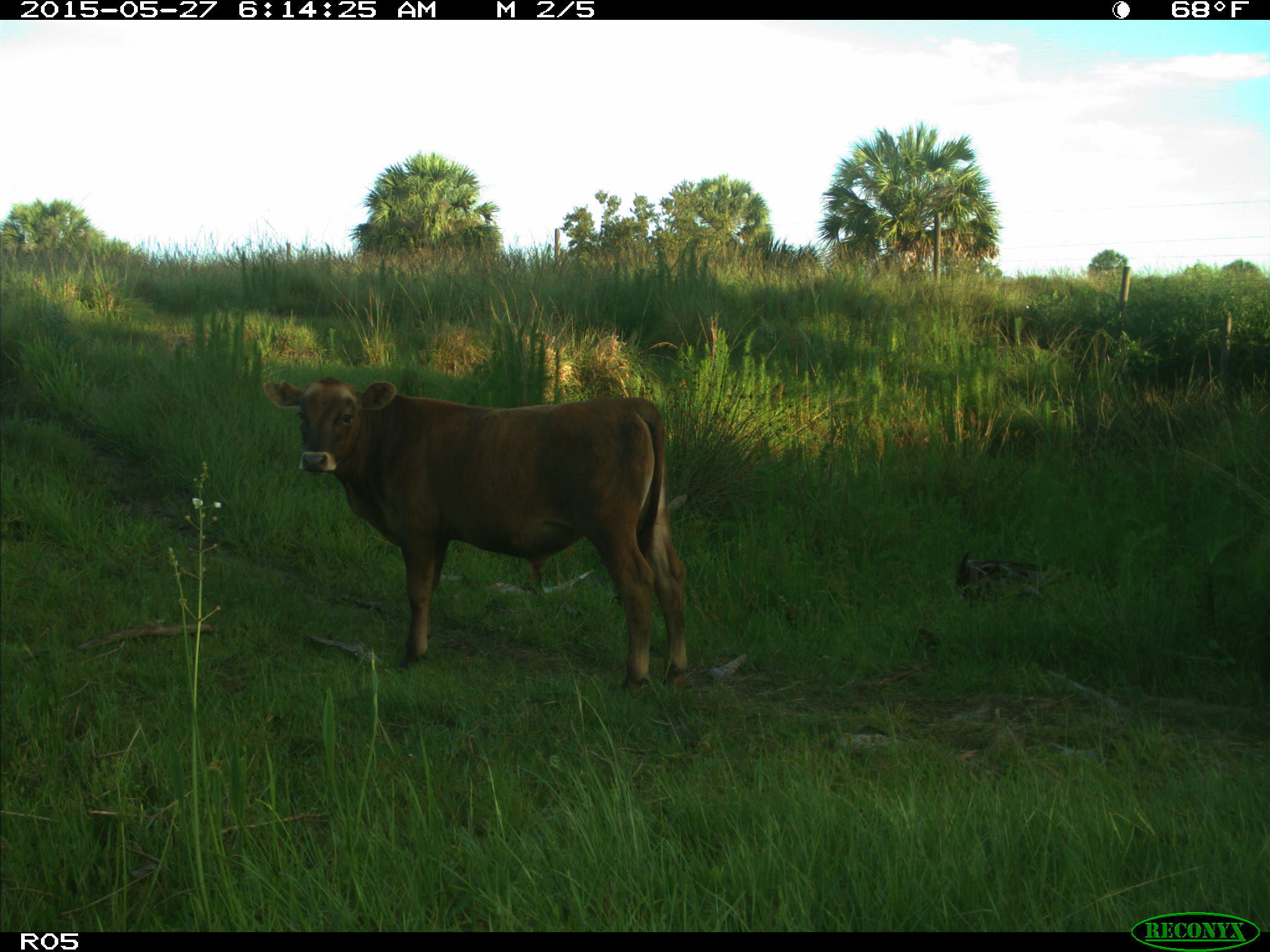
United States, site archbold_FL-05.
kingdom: Animalia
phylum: Chordata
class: Mammalia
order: Artiodactyla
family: Bovidae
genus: Bos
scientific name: Bos taurus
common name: domestic cow